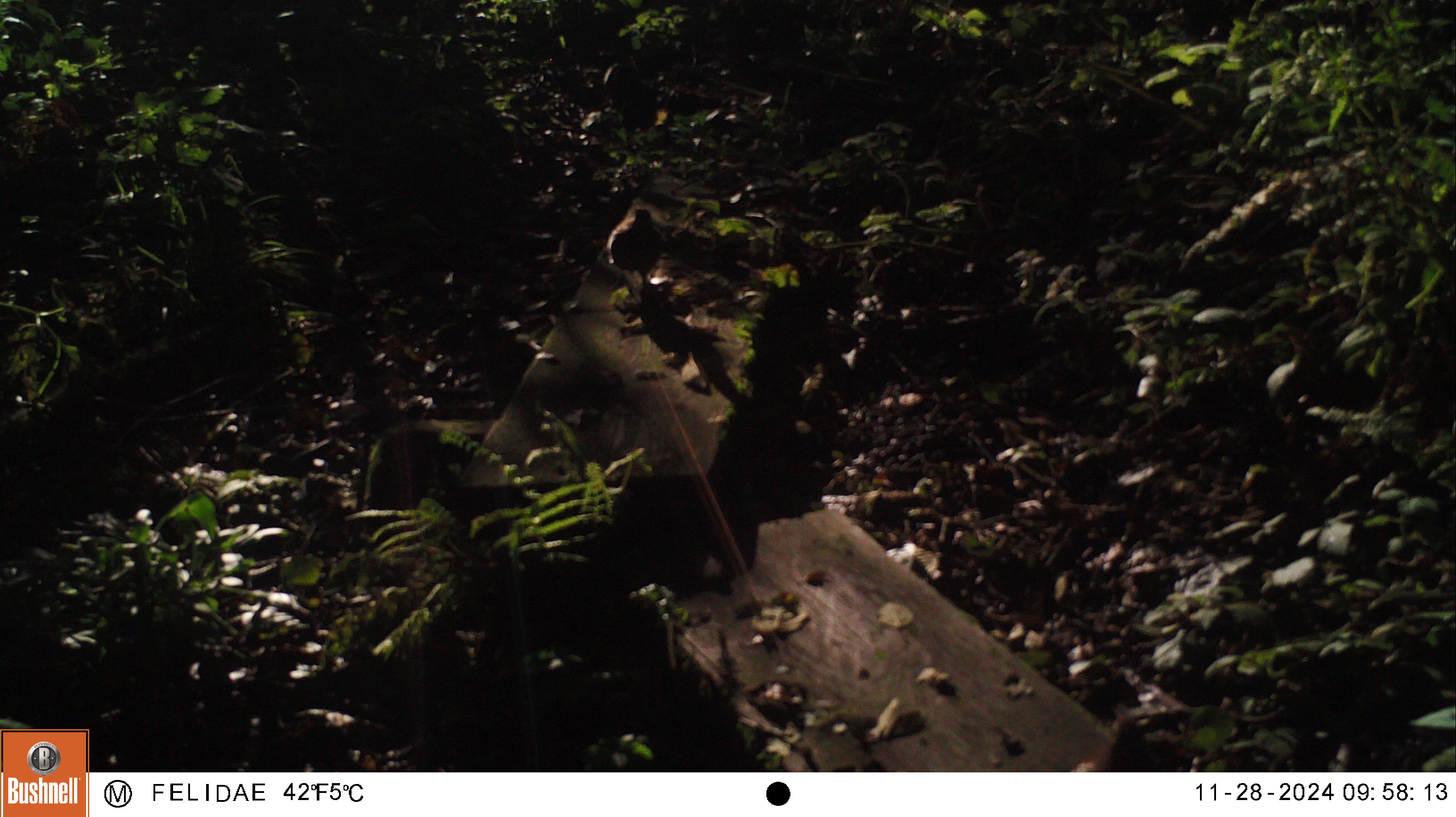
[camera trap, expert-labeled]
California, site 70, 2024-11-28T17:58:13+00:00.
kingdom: Animalia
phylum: Chordata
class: Aves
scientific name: Aves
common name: bird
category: unknown bird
Unknown bird (bird) (Aves).